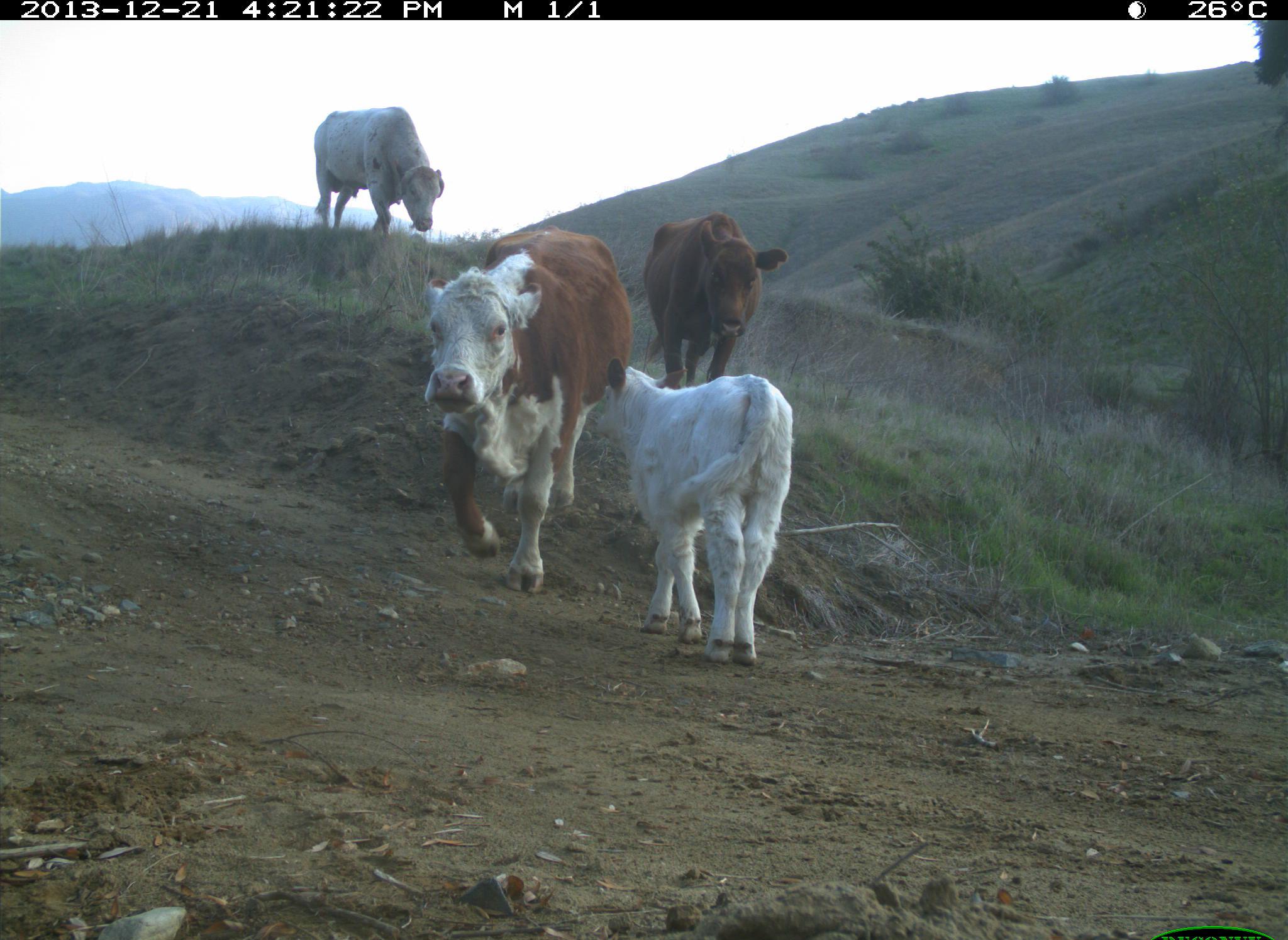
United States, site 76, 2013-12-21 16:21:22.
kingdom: Animalia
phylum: Chordata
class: Mammalia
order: Artiodactyla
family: Bovidae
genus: Bos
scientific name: Bos taurus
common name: cow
Cow (Bos taurus).